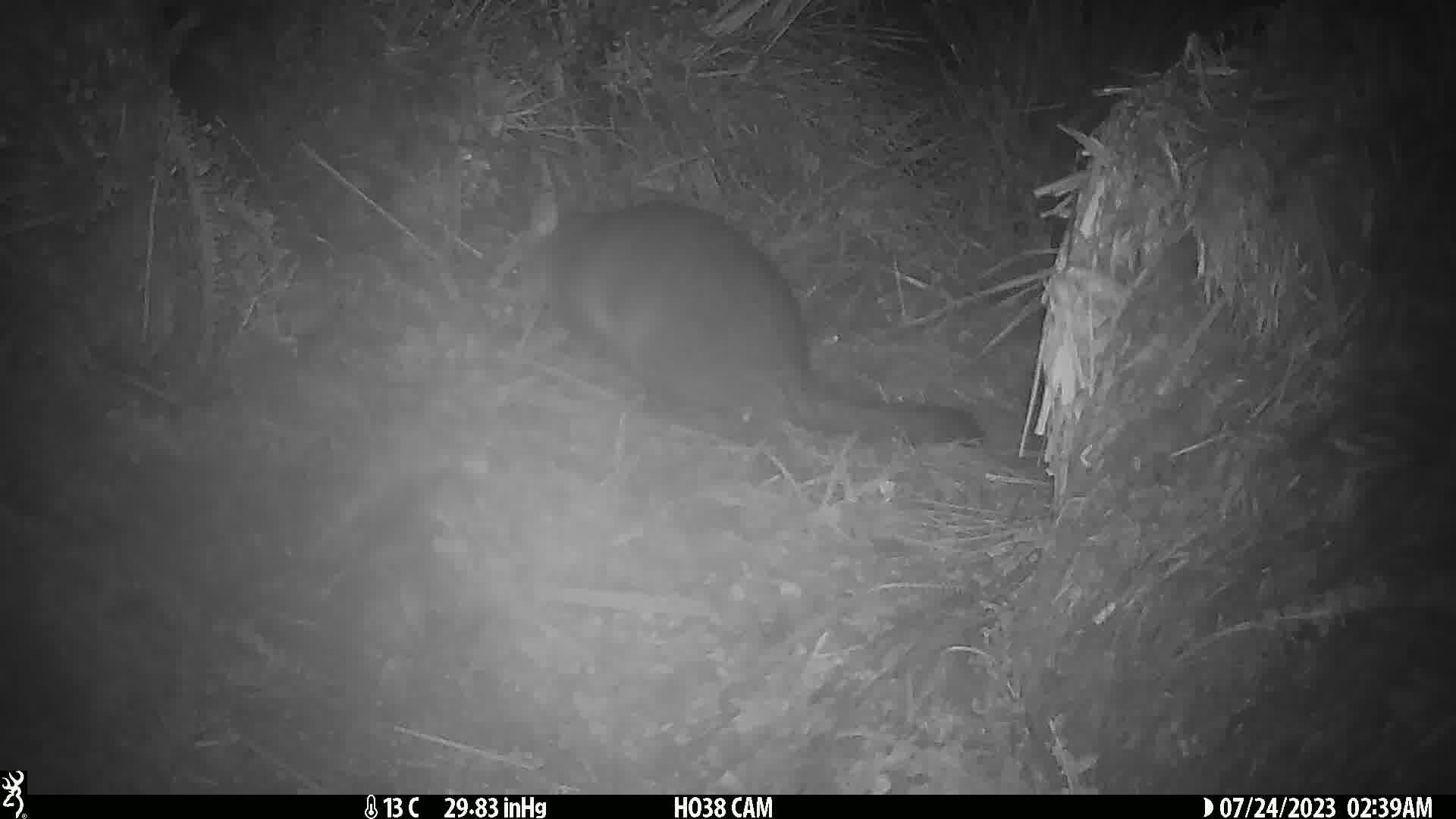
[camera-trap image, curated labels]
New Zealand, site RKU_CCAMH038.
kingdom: Animalia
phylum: Chordata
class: Mammalia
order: Diprotodontia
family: Phalangeridae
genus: Trichosurus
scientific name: Trichosurus vulpecula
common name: common brushtail possum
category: possum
Possum (common brushtail possum) (Trichosurus vulpecula).